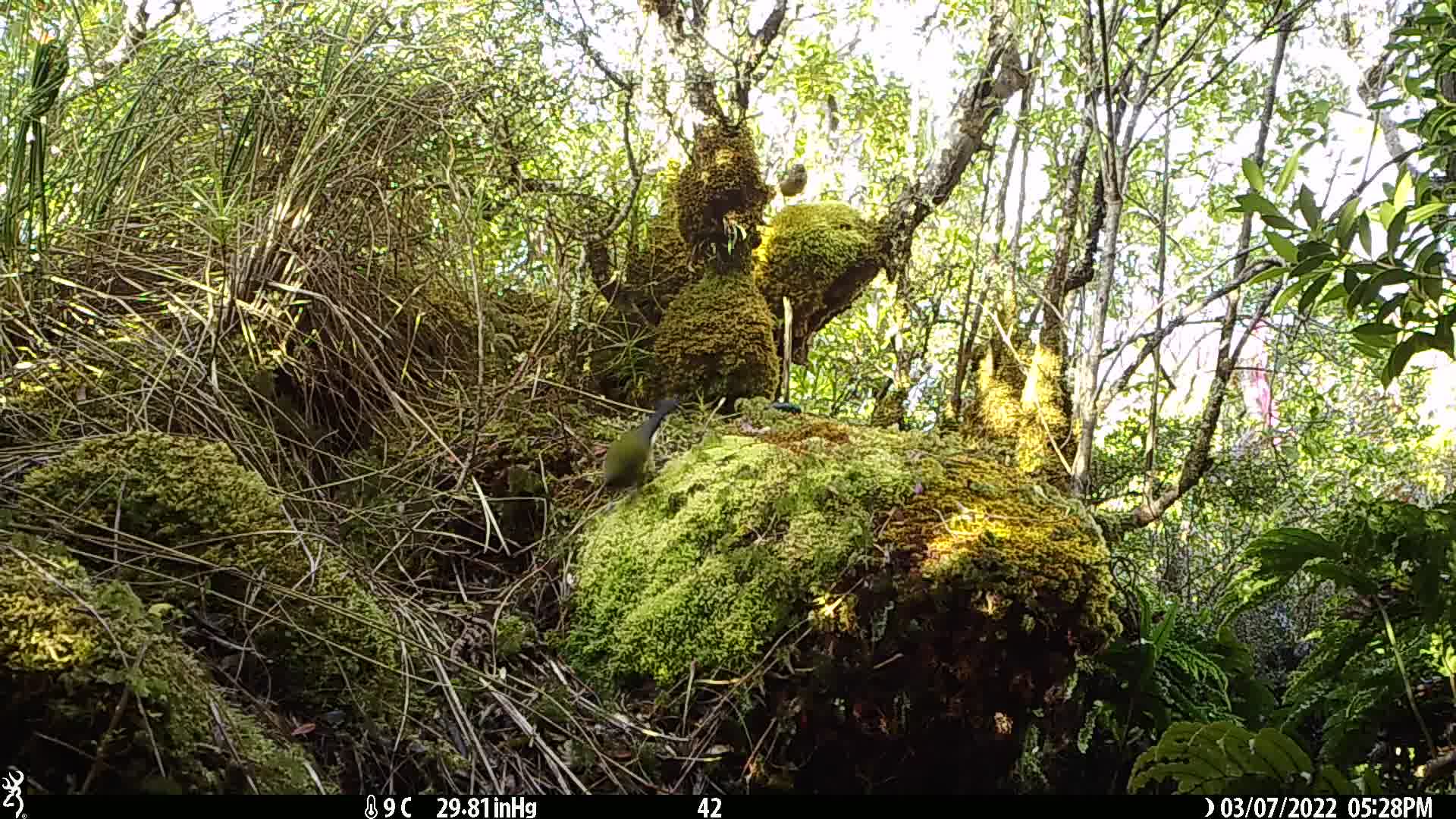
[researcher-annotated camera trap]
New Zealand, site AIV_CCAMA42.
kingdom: Animalia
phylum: Chordata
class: Aves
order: Passeriformes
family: Meliphagidae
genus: Anthornis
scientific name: Anthornis melanura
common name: new zealand bellbird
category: bellbird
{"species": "bellbird (new zealand bellbird) (Anthornis melanura)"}